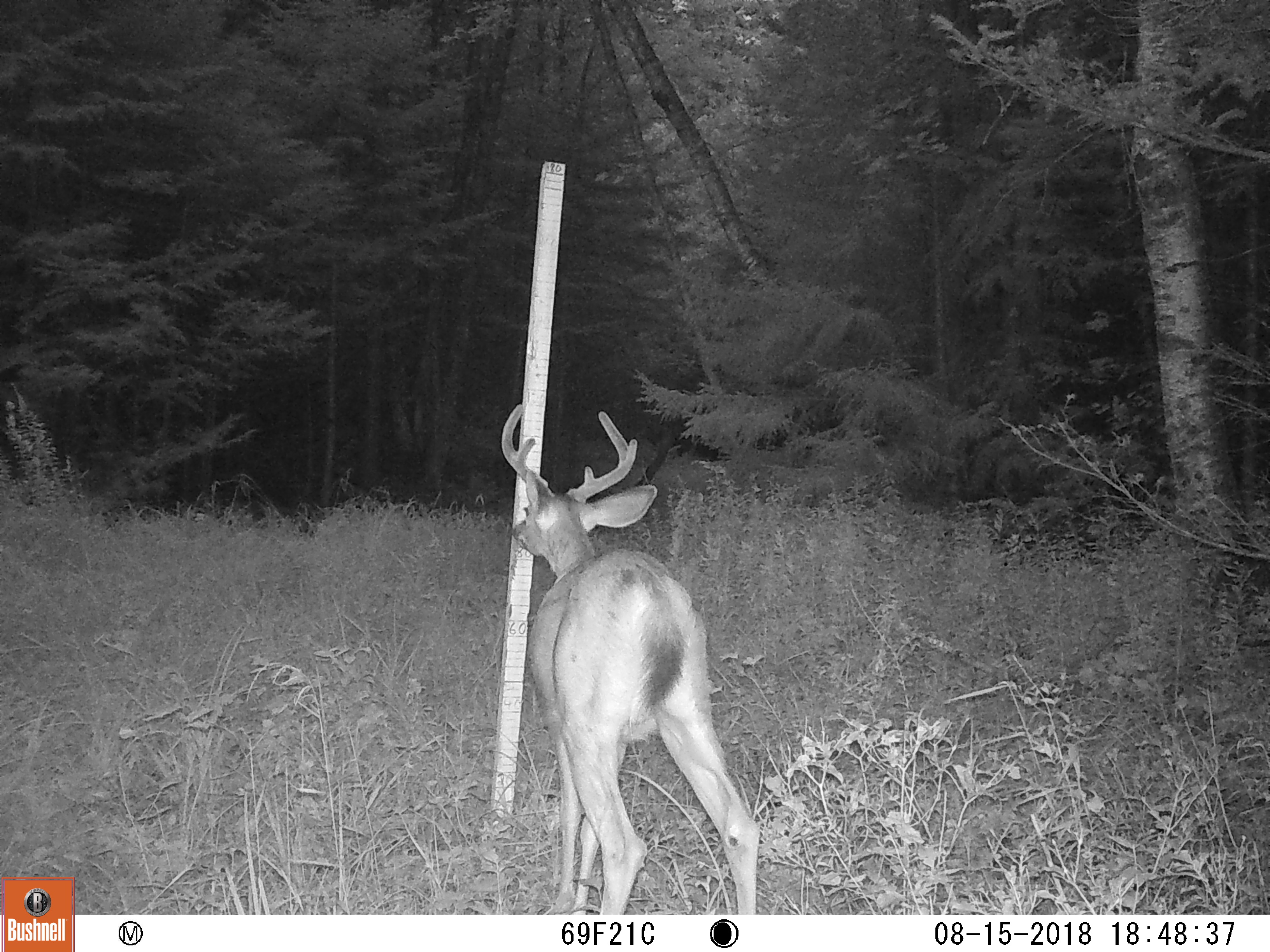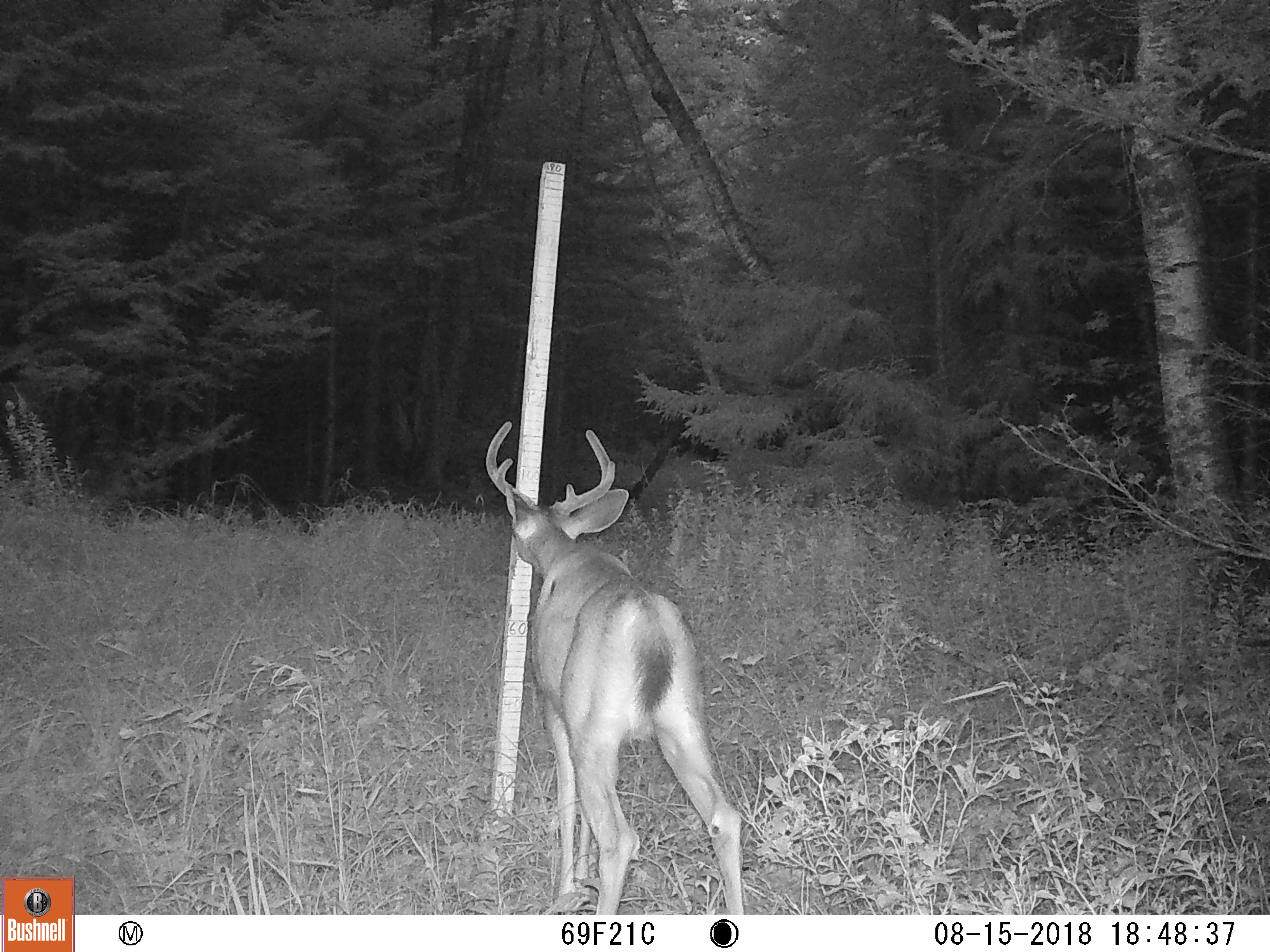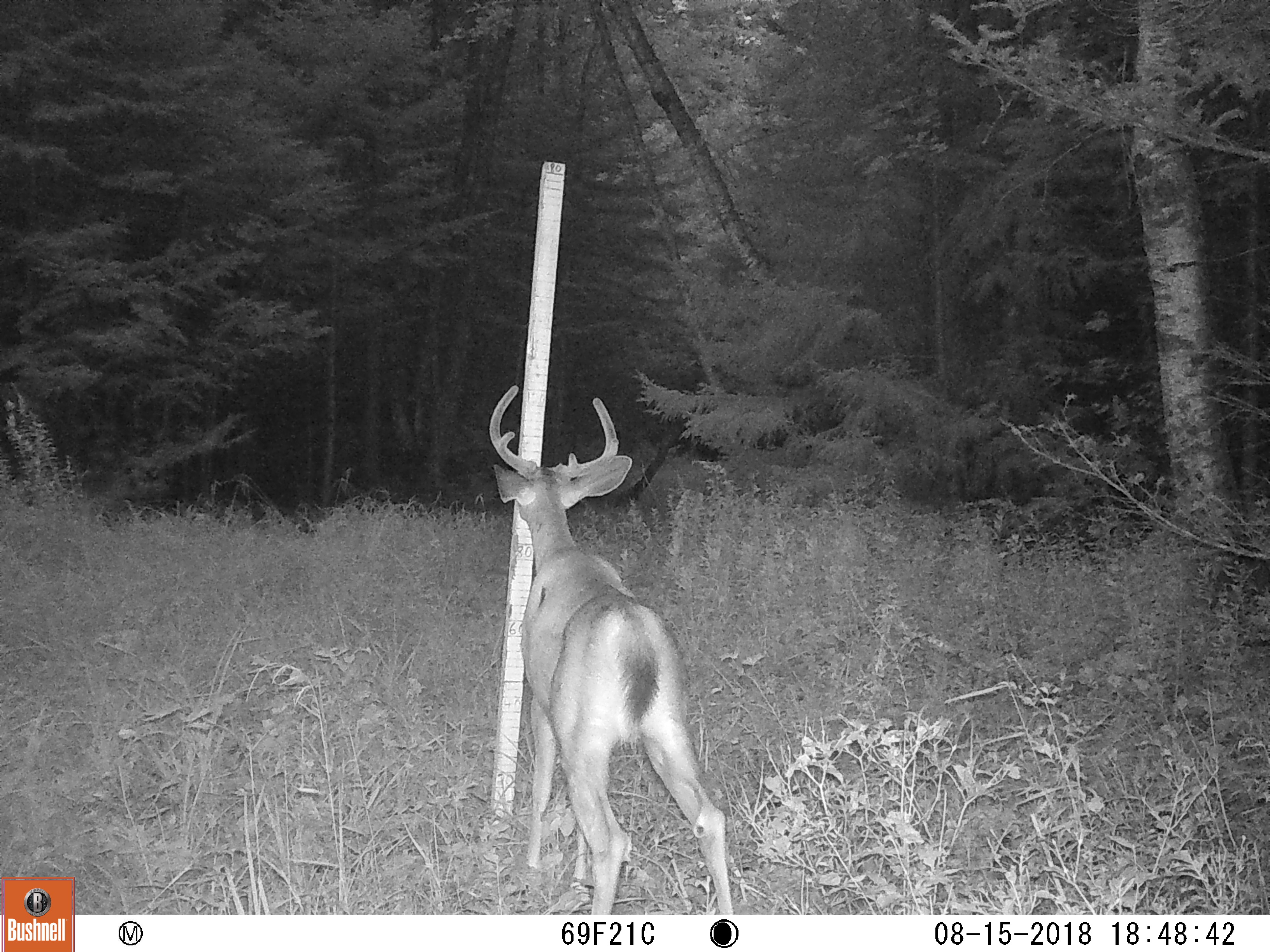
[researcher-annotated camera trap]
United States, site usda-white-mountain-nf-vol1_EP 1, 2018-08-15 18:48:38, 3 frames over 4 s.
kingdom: Animalia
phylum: Chordata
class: Mammalia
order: Artiodactyla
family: Cervidae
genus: Odocoileus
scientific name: Odocoileus virginianus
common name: white-tailed deer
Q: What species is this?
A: White-tailed deer (Odocoileus virginianus).